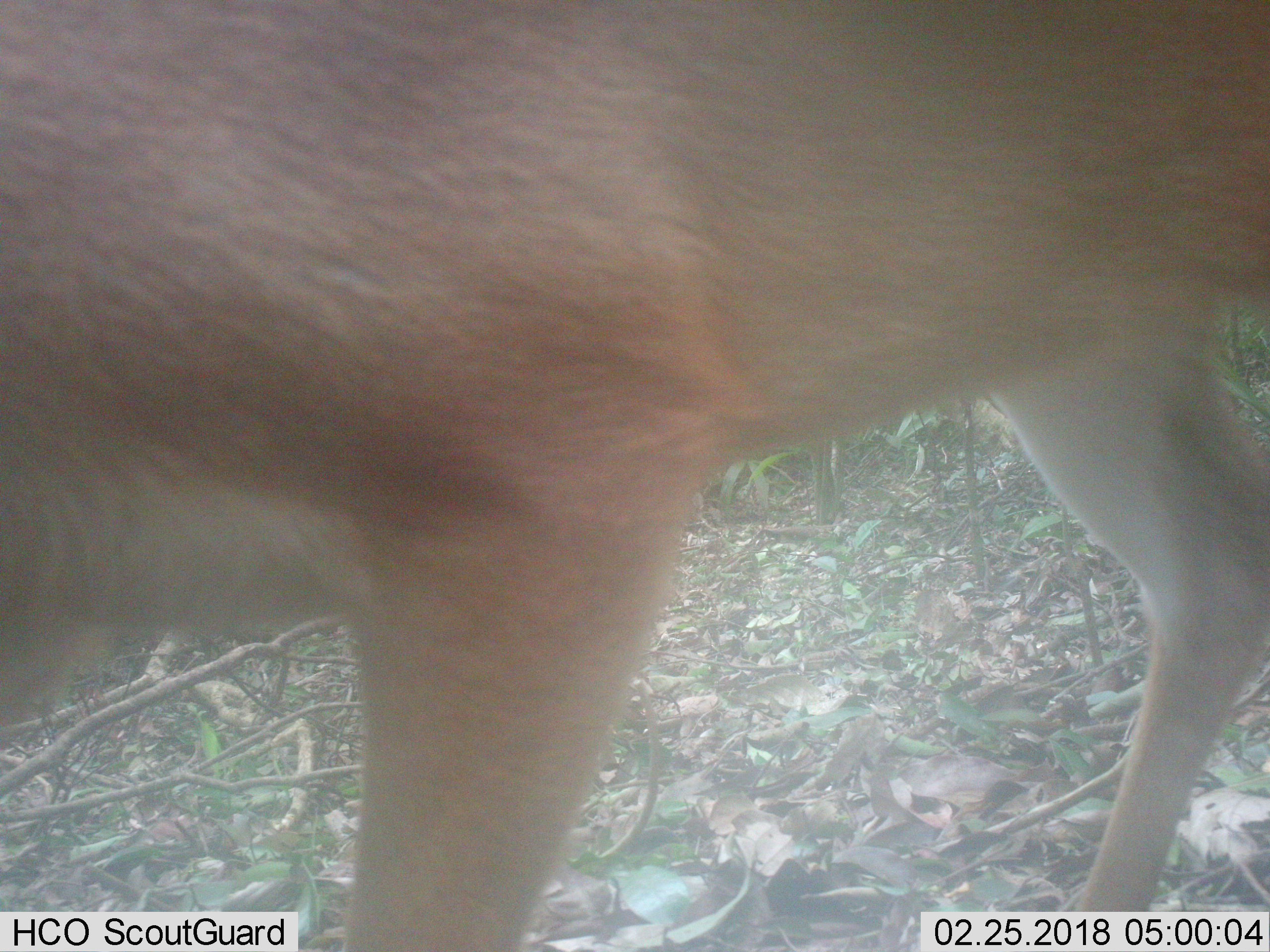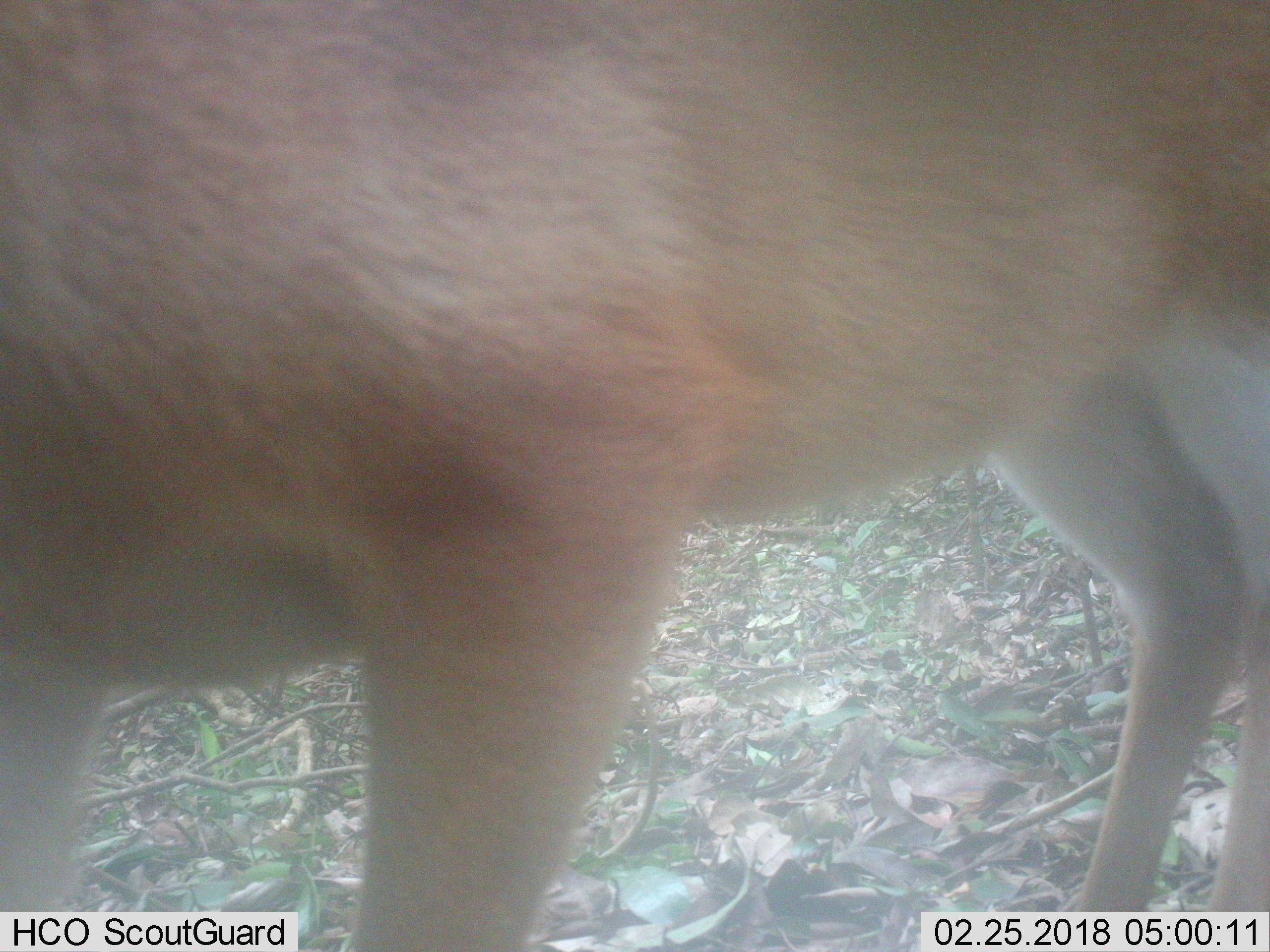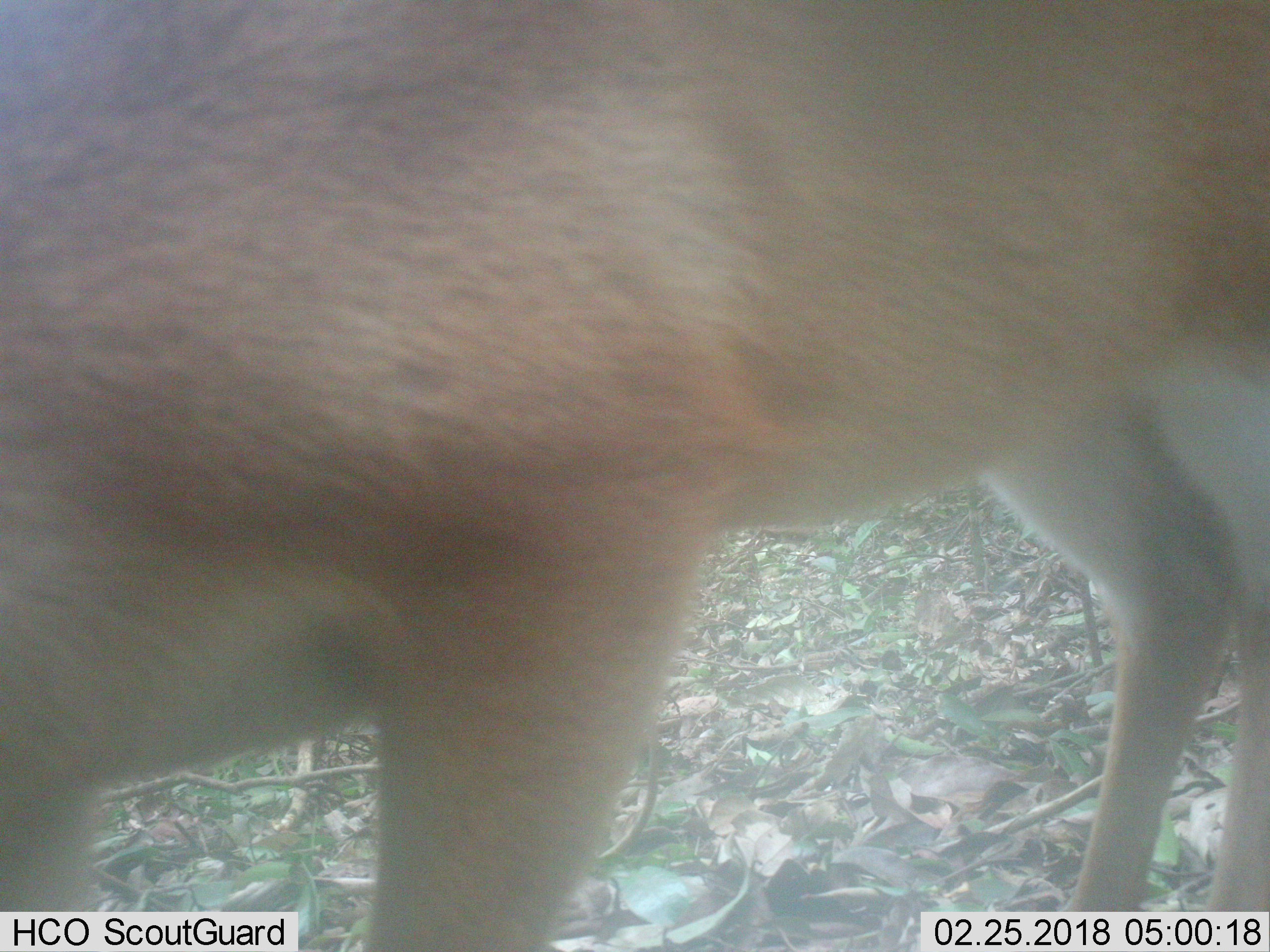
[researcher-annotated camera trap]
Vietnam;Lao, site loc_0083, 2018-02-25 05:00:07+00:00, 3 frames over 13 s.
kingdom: Animalia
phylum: Chordata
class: Mammalia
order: Artiodactyla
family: Cervidae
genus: Muntiacus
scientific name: Muntiacus vuquangensis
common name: large-antlered muntjac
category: large antlered muntjac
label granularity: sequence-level